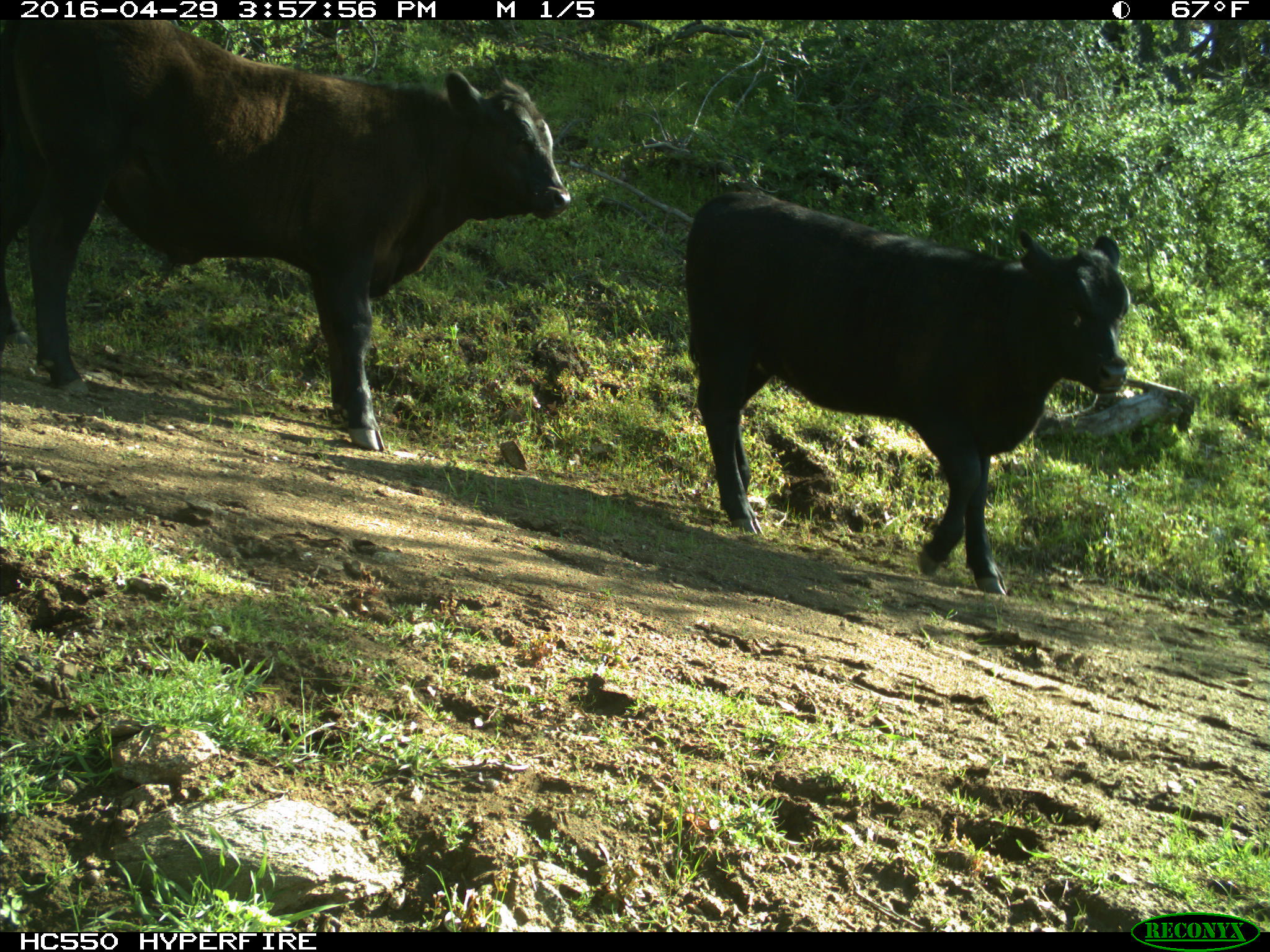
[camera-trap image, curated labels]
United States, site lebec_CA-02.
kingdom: Animalia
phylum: Chordata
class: Mammalia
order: Artiodactyla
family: Bovidae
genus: Bos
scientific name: Bos taurus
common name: domestic cow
Bos taurus (domestic cow).